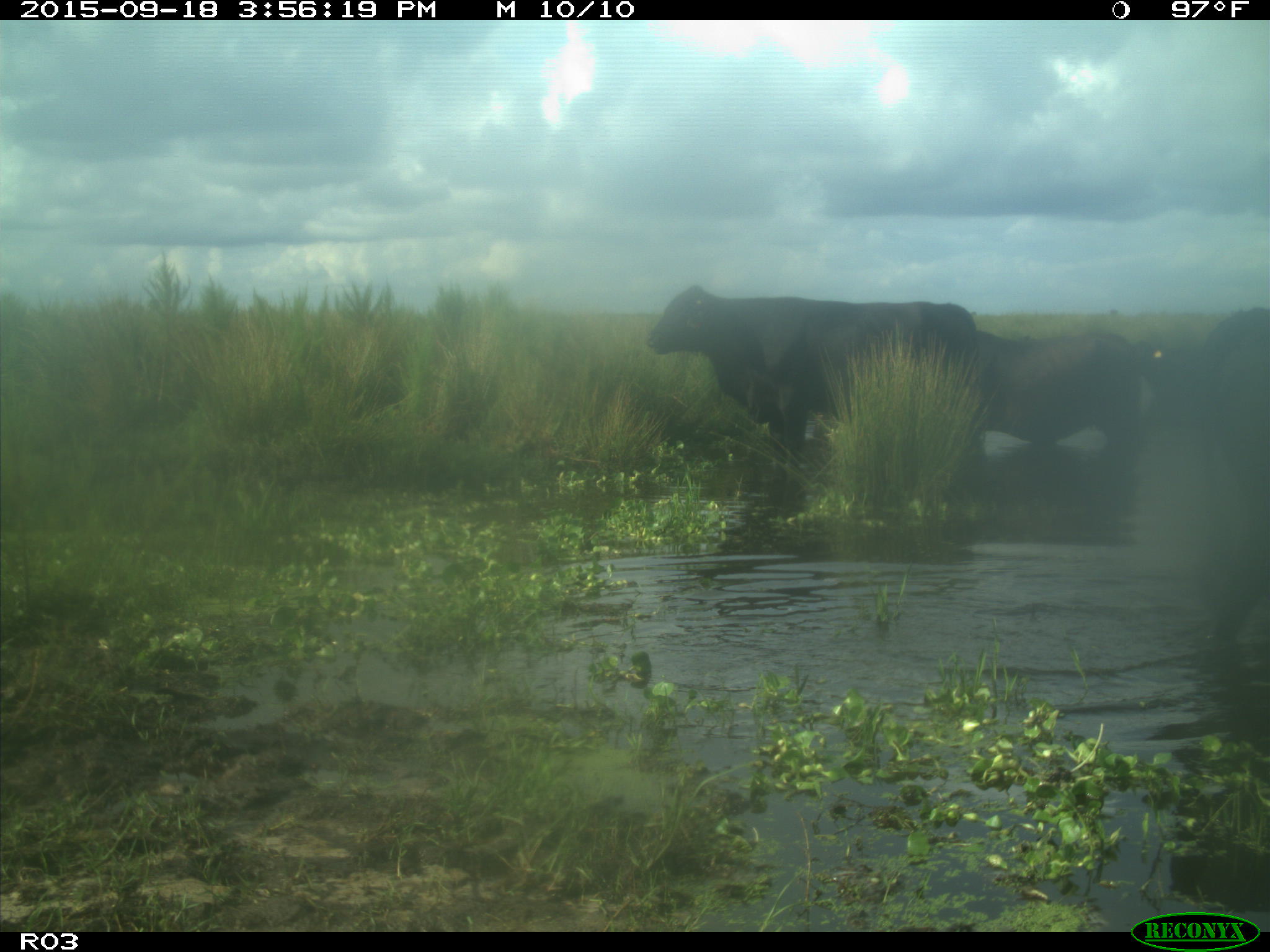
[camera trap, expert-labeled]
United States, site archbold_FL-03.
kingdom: Animalia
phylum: Chordata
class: Mammalia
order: Artiodactyla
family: Bovidae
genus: Bos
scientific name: Bos taurus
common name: domestic cow